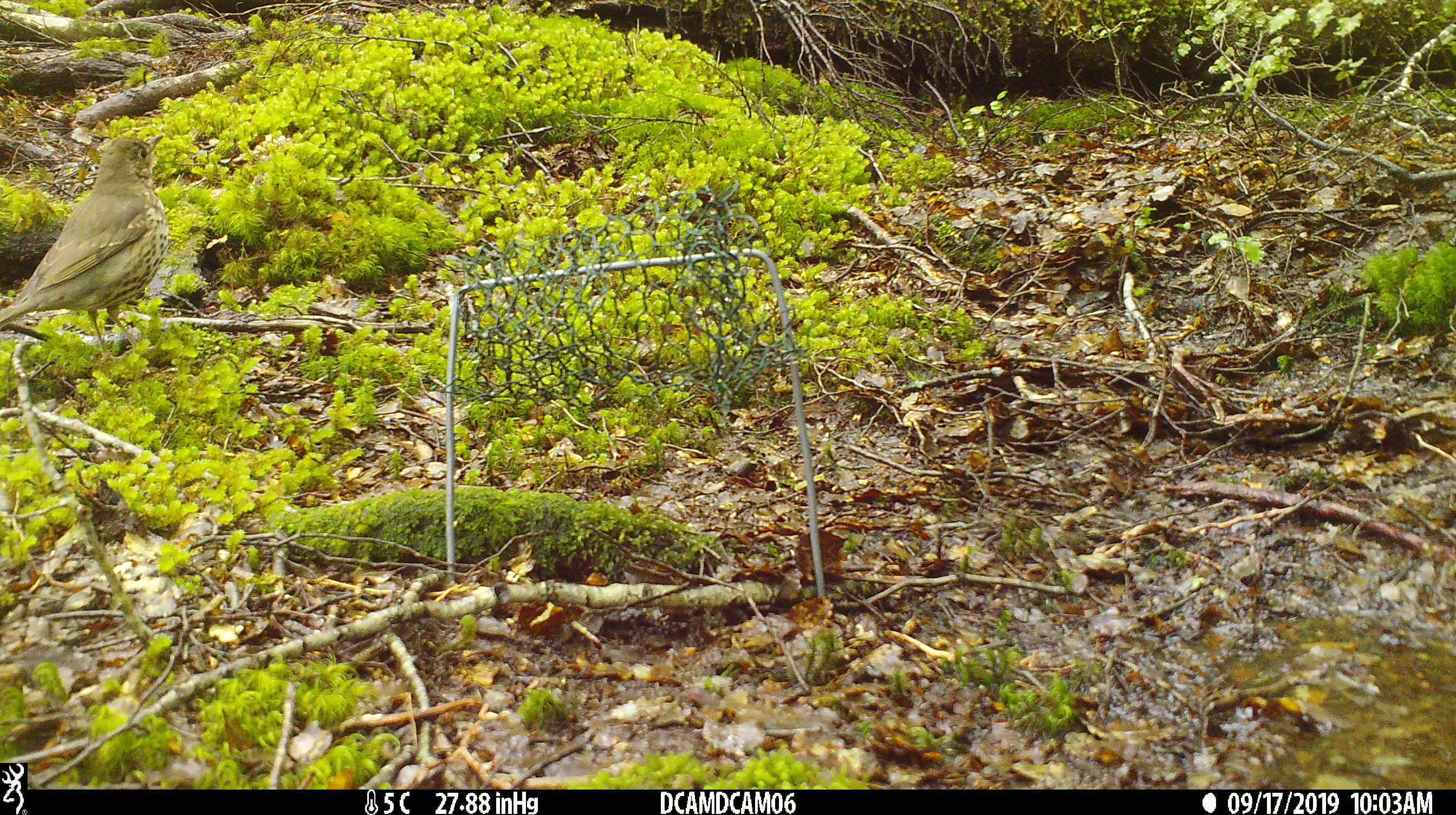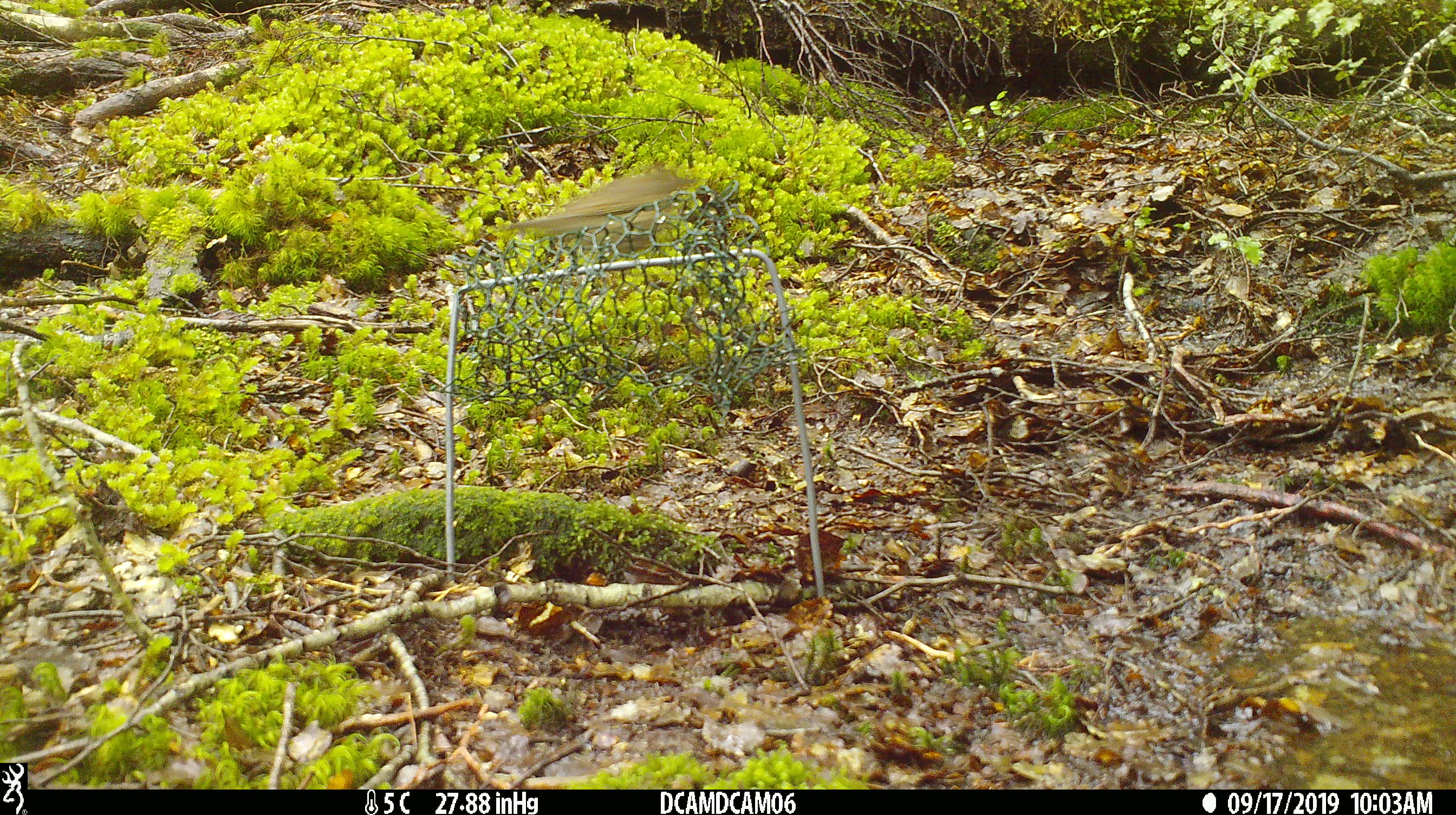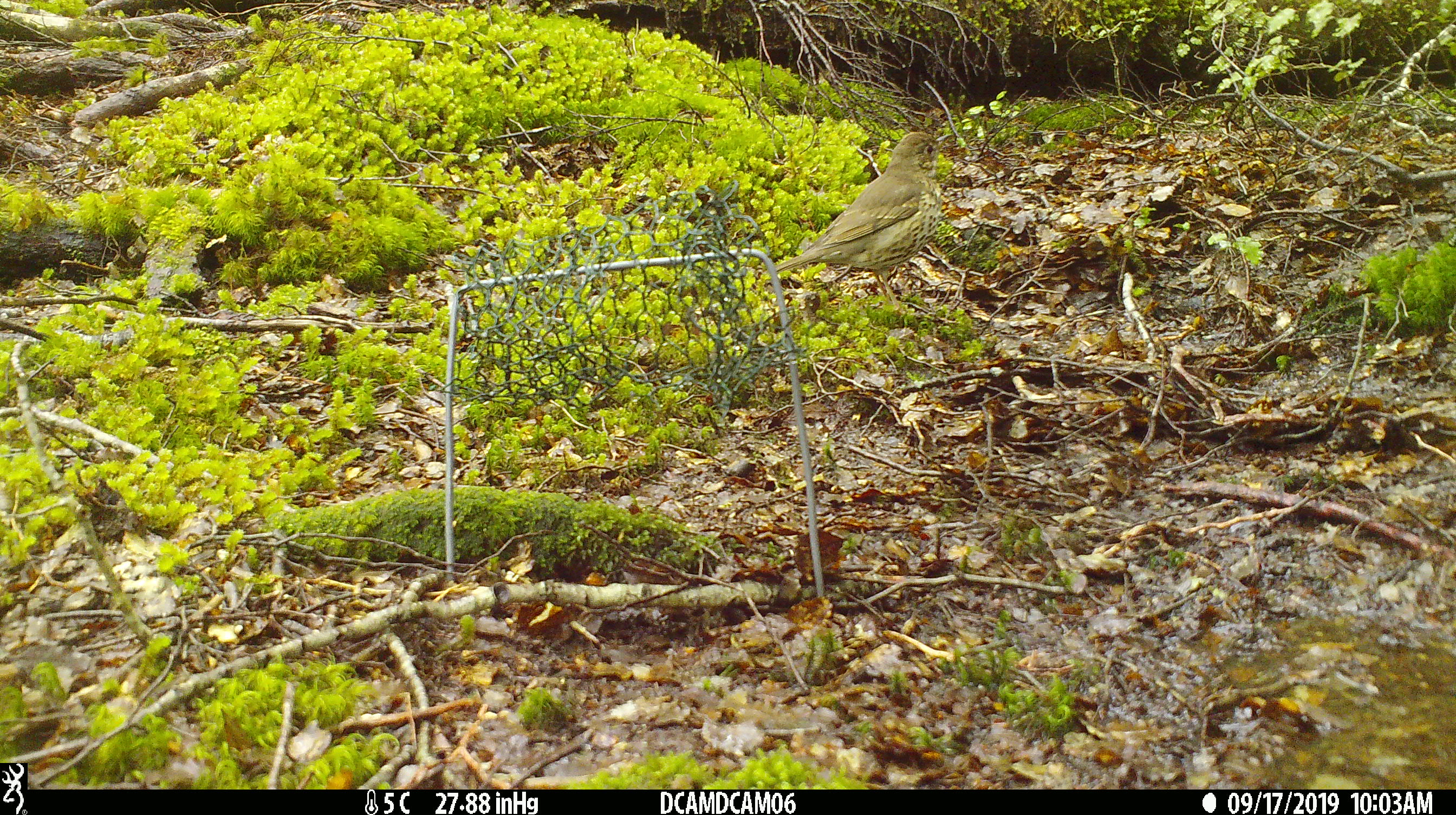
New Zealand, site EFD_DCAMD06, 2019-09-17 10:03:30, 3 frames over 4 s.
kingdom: Animalia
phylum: Chordata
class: Aves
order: Passeriformes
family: Turdidae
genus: Turdus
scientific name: Turdus philomelos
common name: song thrush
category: thrush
Thrush (song thrush) (Turdus philomelos).